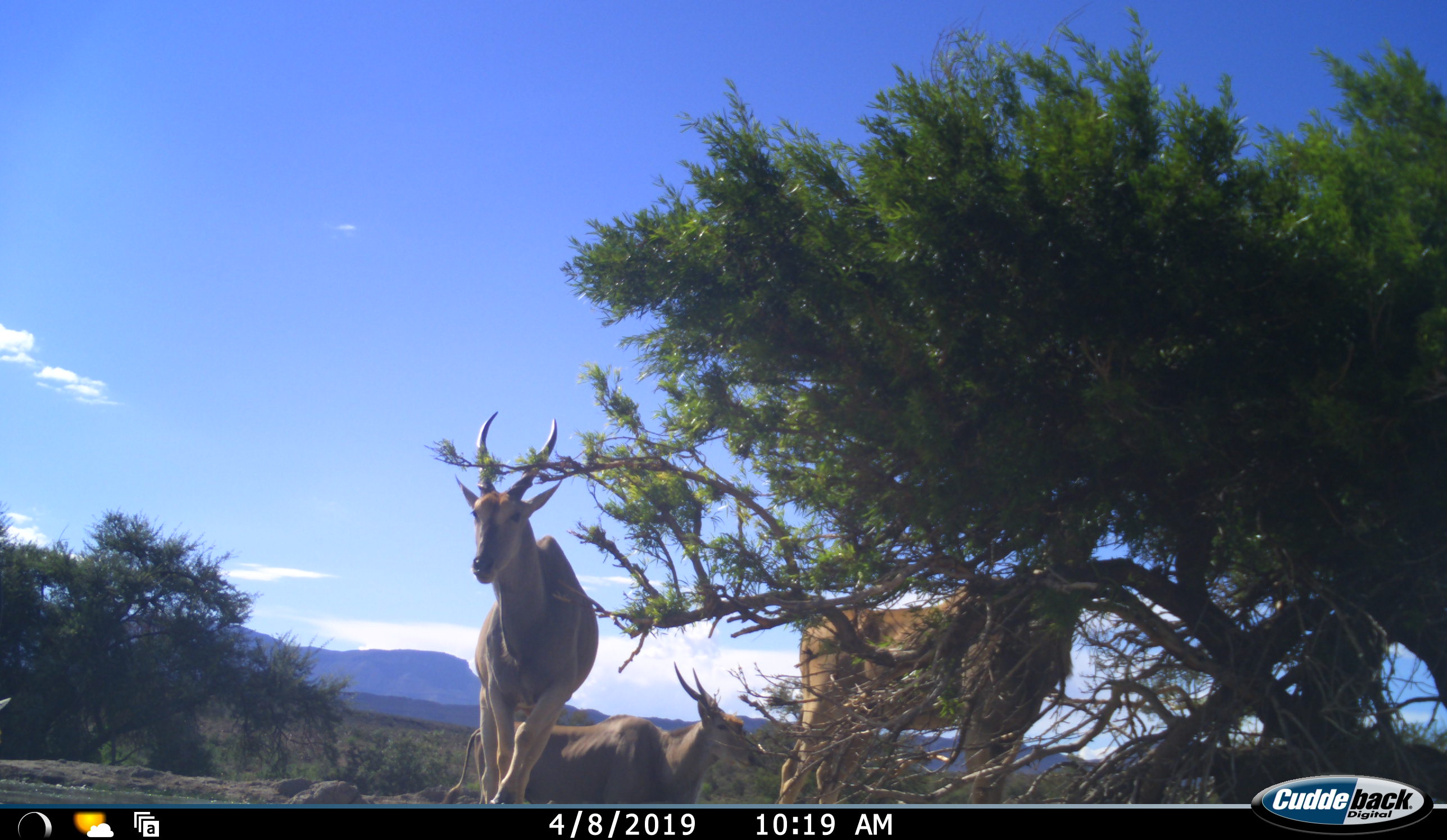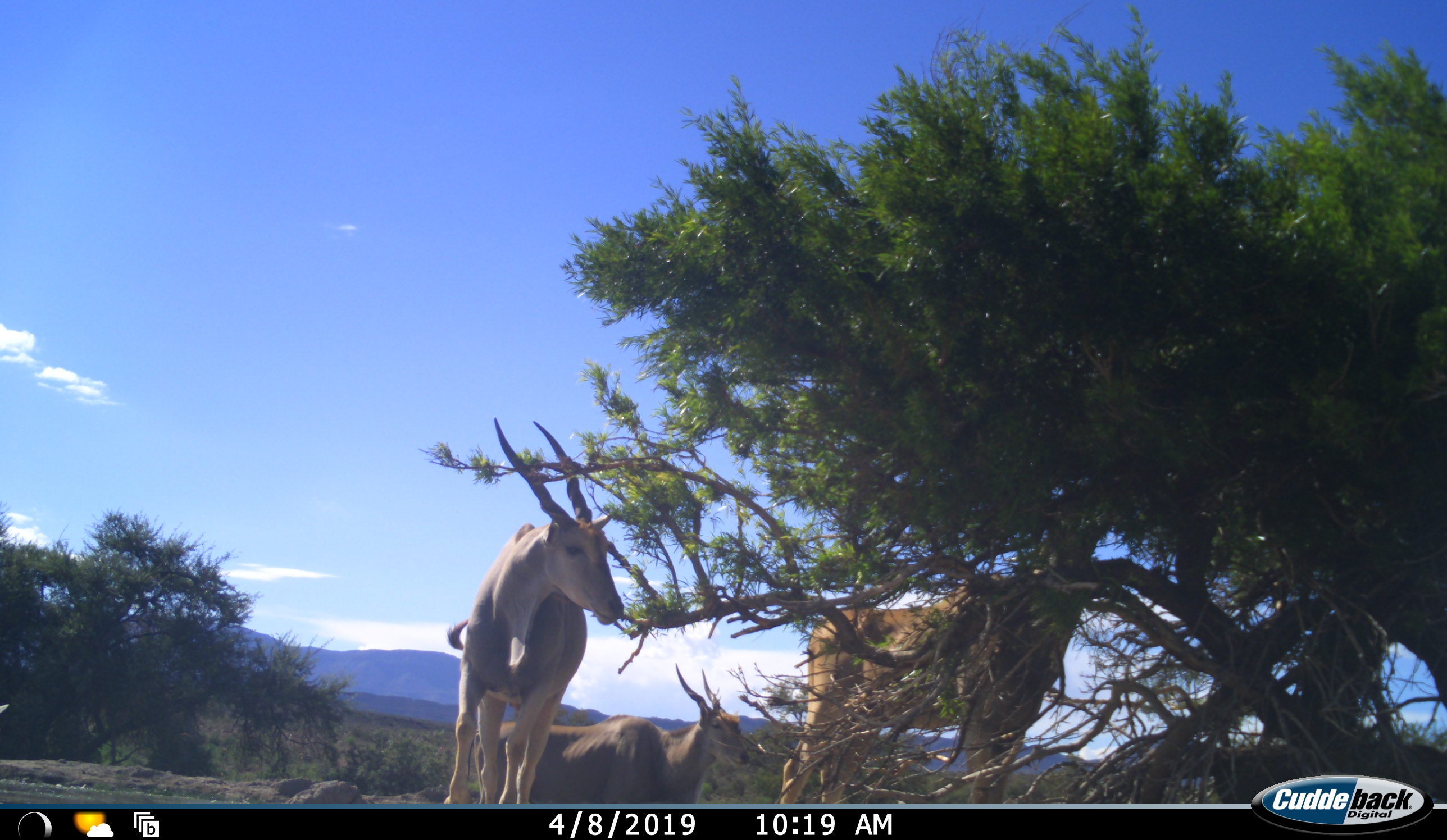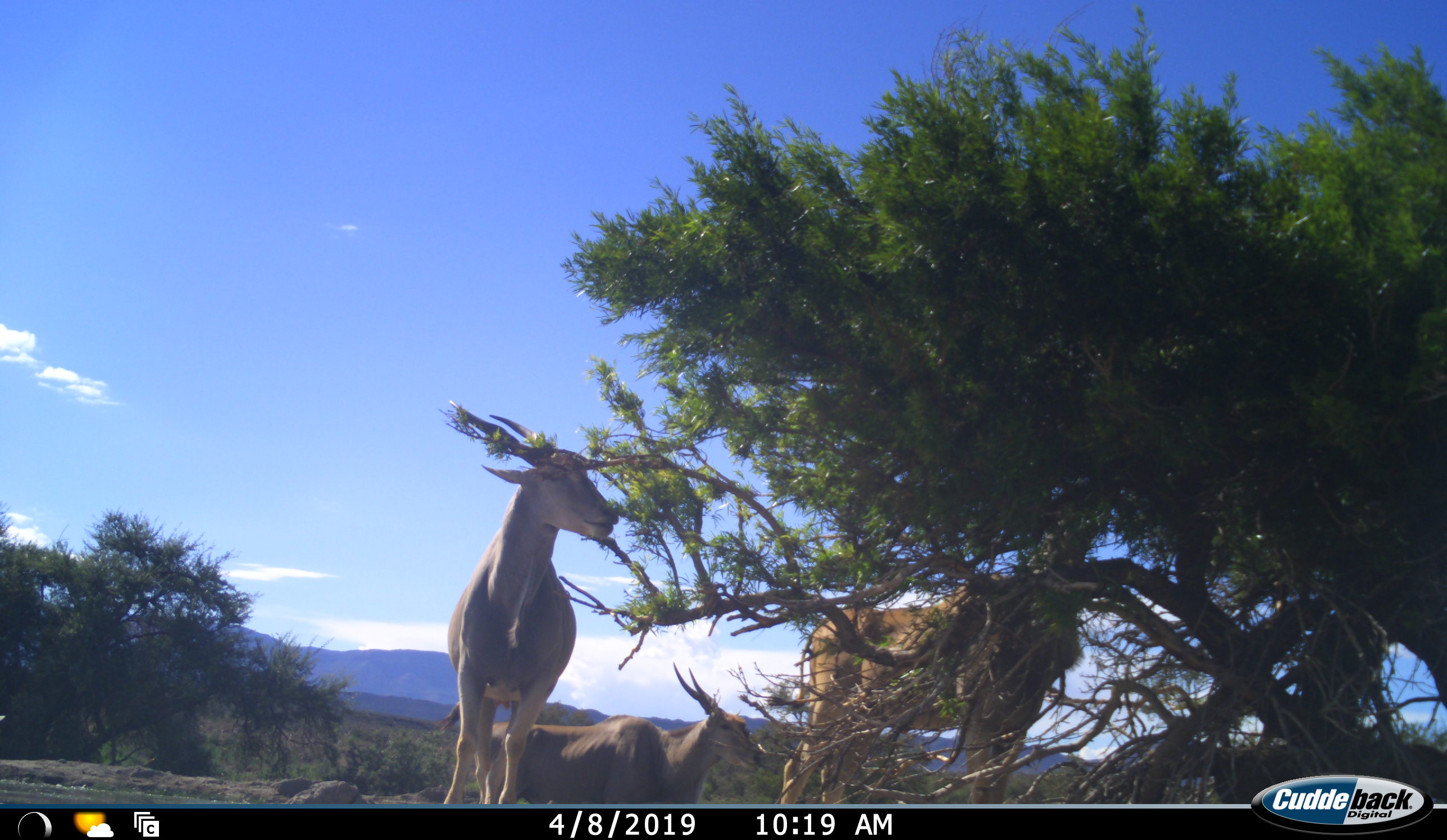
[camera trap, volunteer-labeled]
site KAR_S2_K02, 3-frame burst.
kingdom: Animalia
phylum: Chordata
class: Mammalia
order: Artiodactyla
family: Bovidae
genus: Tragelaphus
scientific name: Tragelaphus oryx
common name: eland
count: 3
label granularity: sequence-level